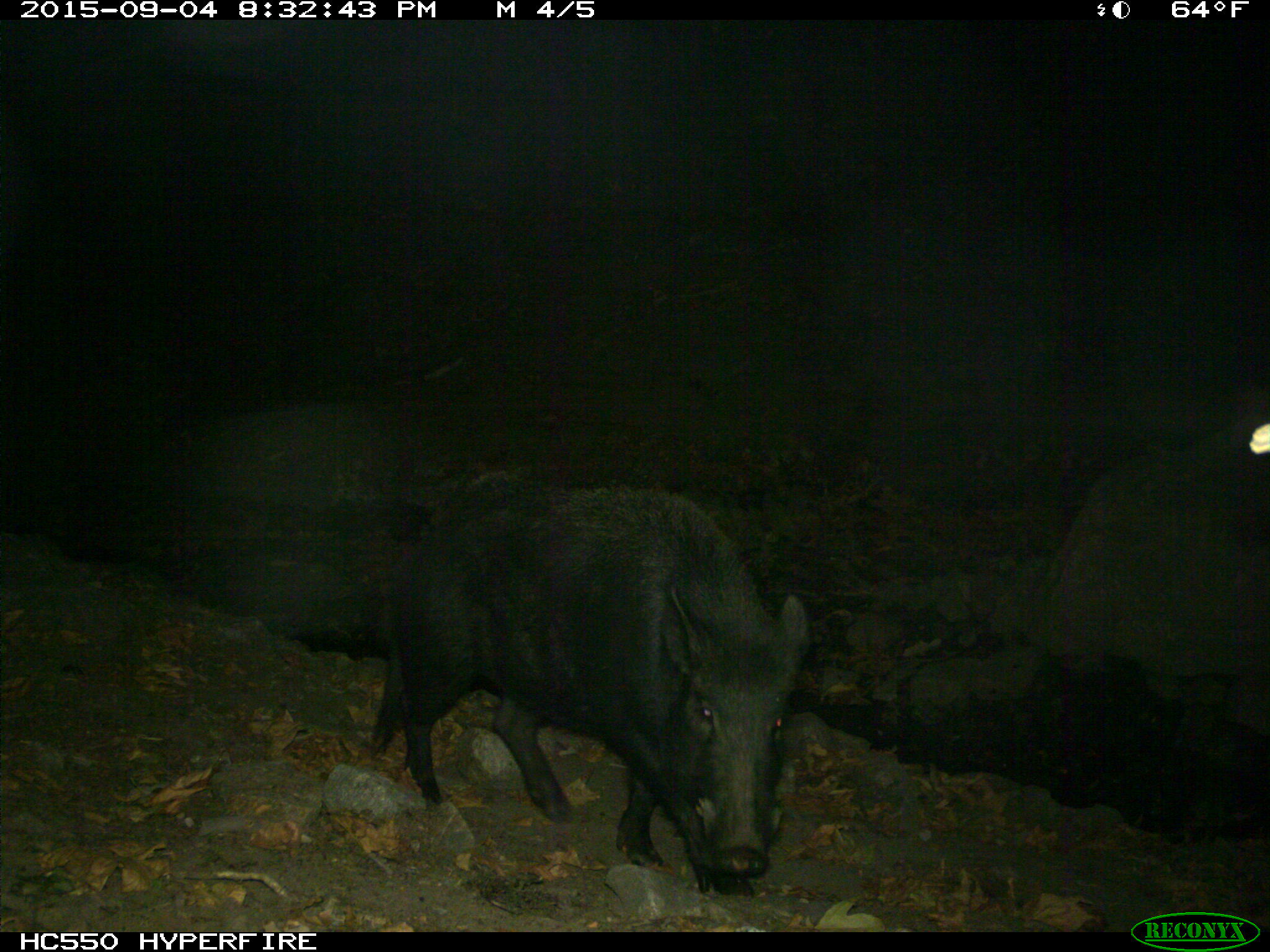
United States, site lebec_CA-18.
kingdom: Animalia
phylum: Chordata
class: Mammalia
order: Artiodactyla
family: Suidae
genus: Sus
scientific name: Sus scrofa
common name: wild boar